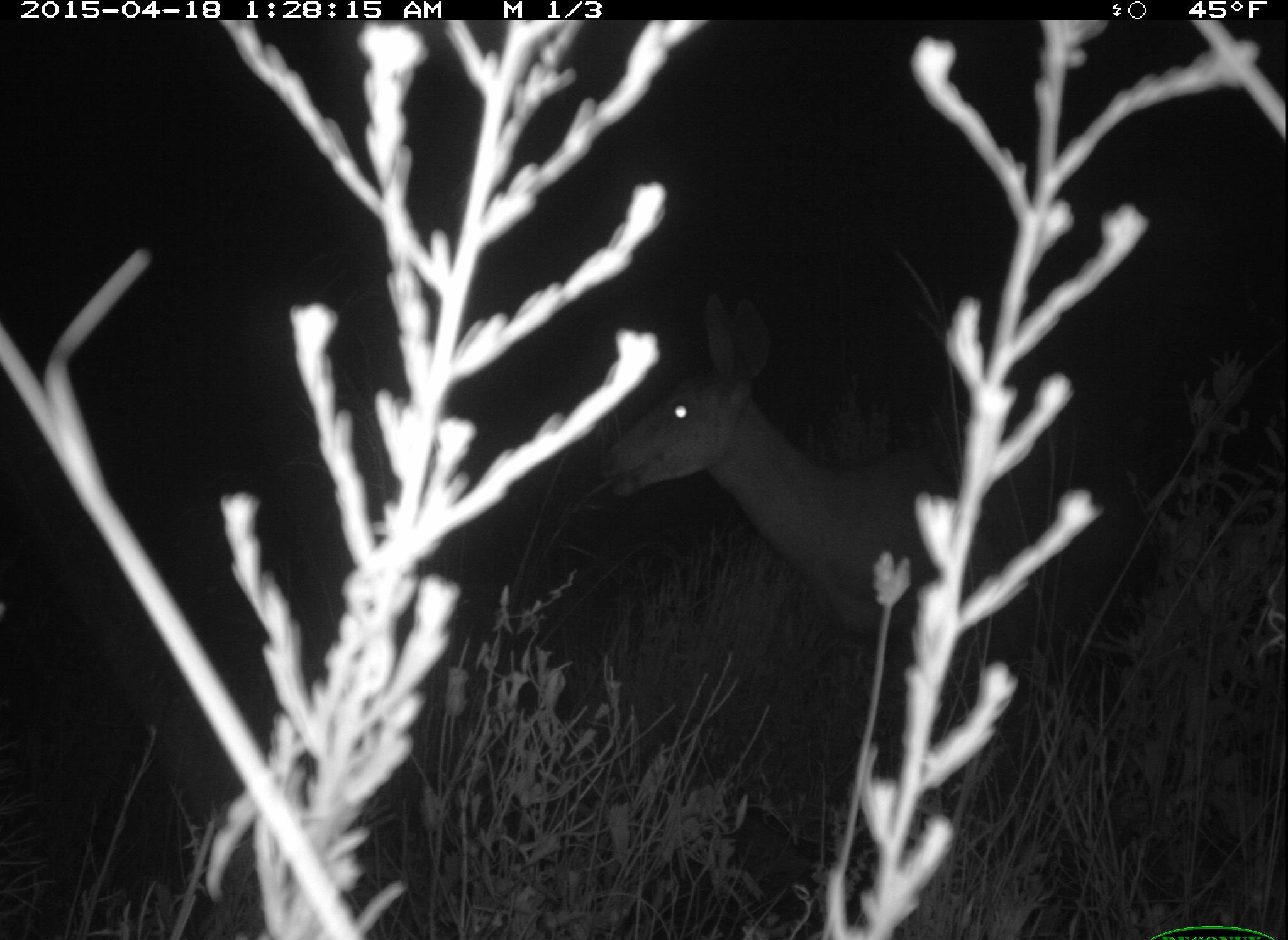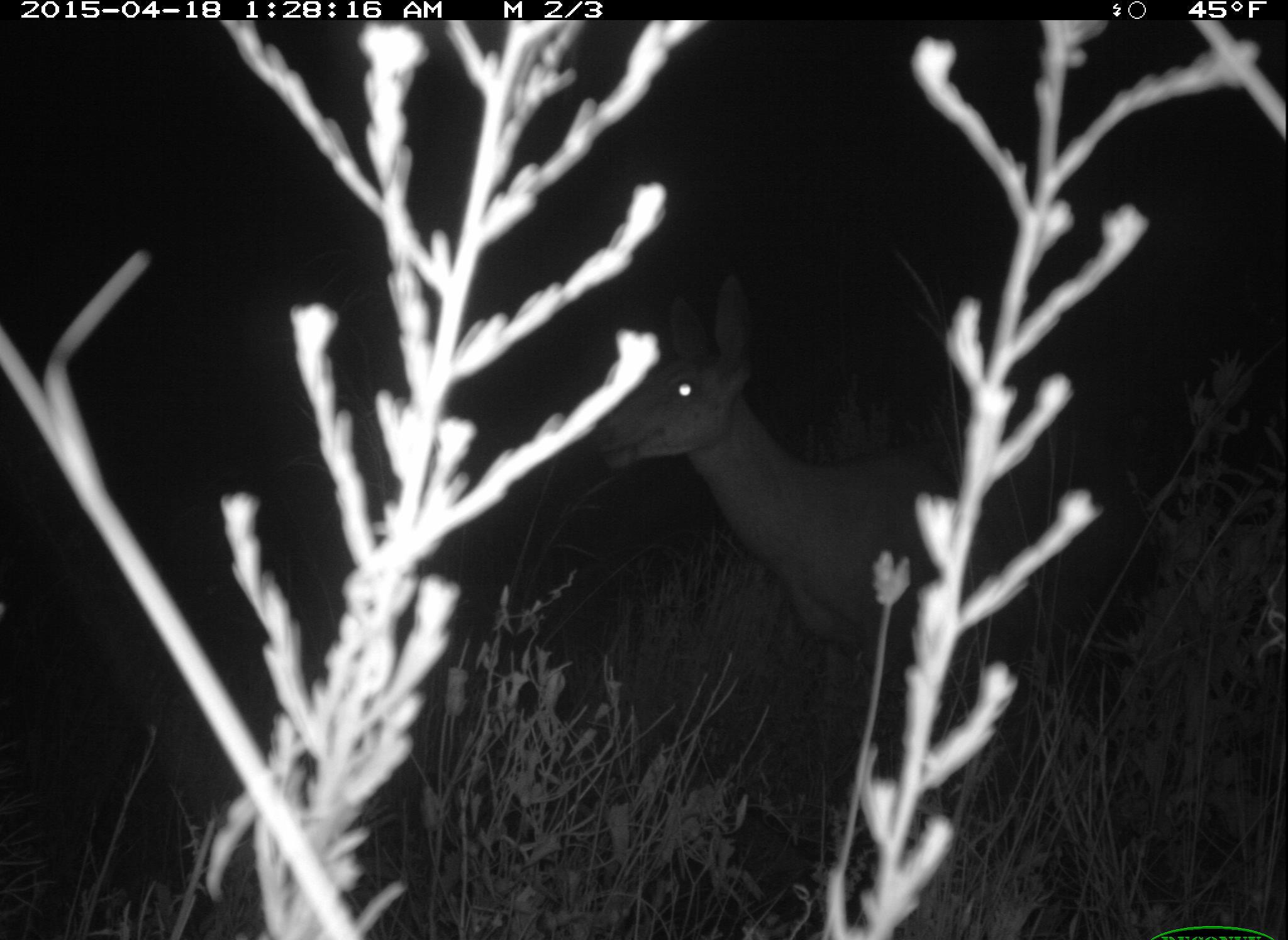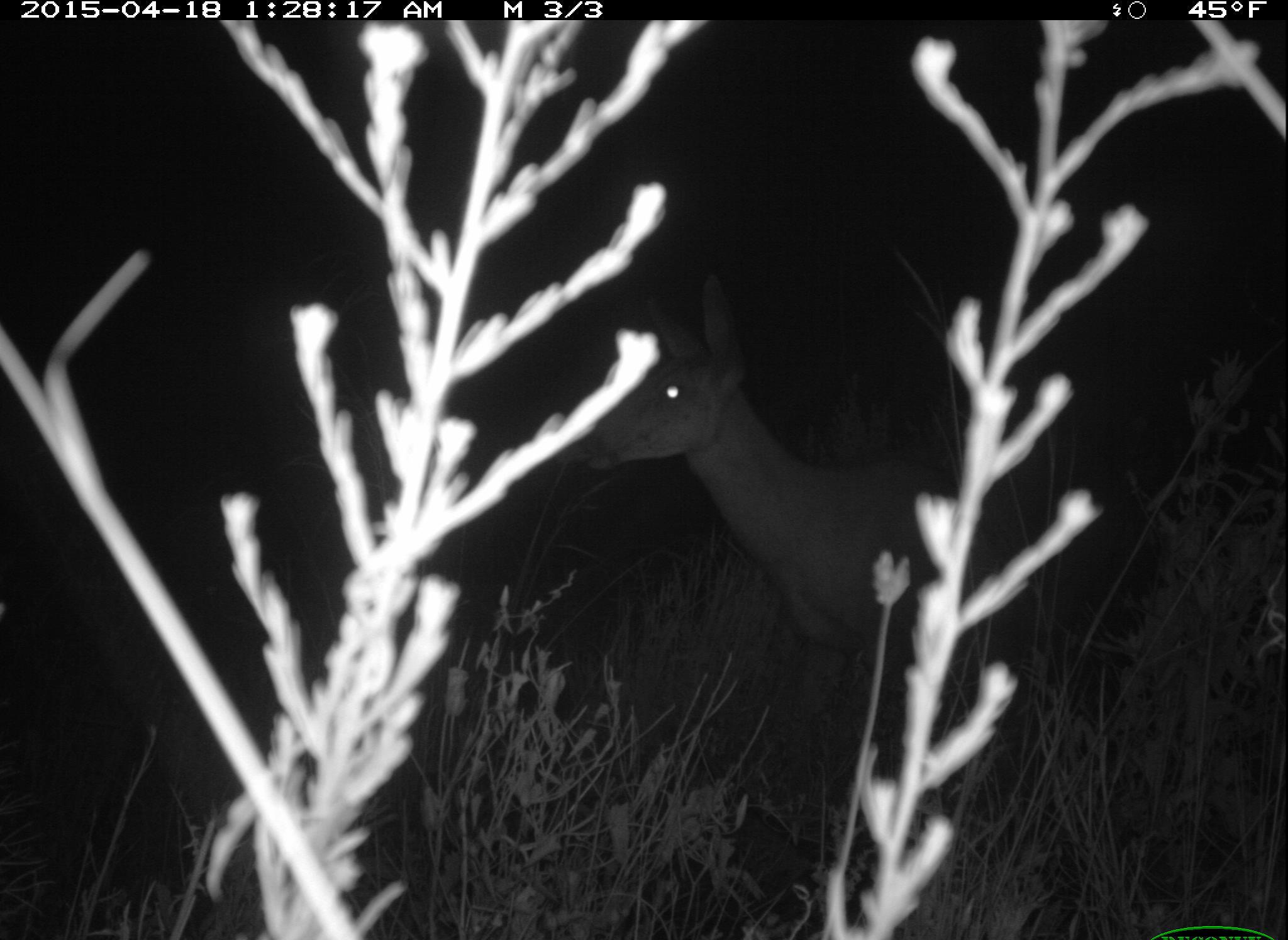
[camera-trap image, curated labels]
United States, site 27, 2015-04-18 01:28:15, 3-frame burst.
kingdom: Animalia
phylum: Chordata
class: Mammalia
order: Artiodactyla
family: Cervidae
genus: Odocoileus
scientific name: Odocoileus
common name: deer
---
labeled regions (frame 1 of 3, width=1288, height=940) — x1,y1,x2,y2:
deer: 599,290,1132,832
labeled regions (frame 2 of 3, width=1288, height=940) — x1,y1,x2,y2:
deer: 586,272,1127,795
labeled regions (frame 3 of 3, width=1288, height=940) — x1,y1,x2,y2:
deer: 569,274,1134,834